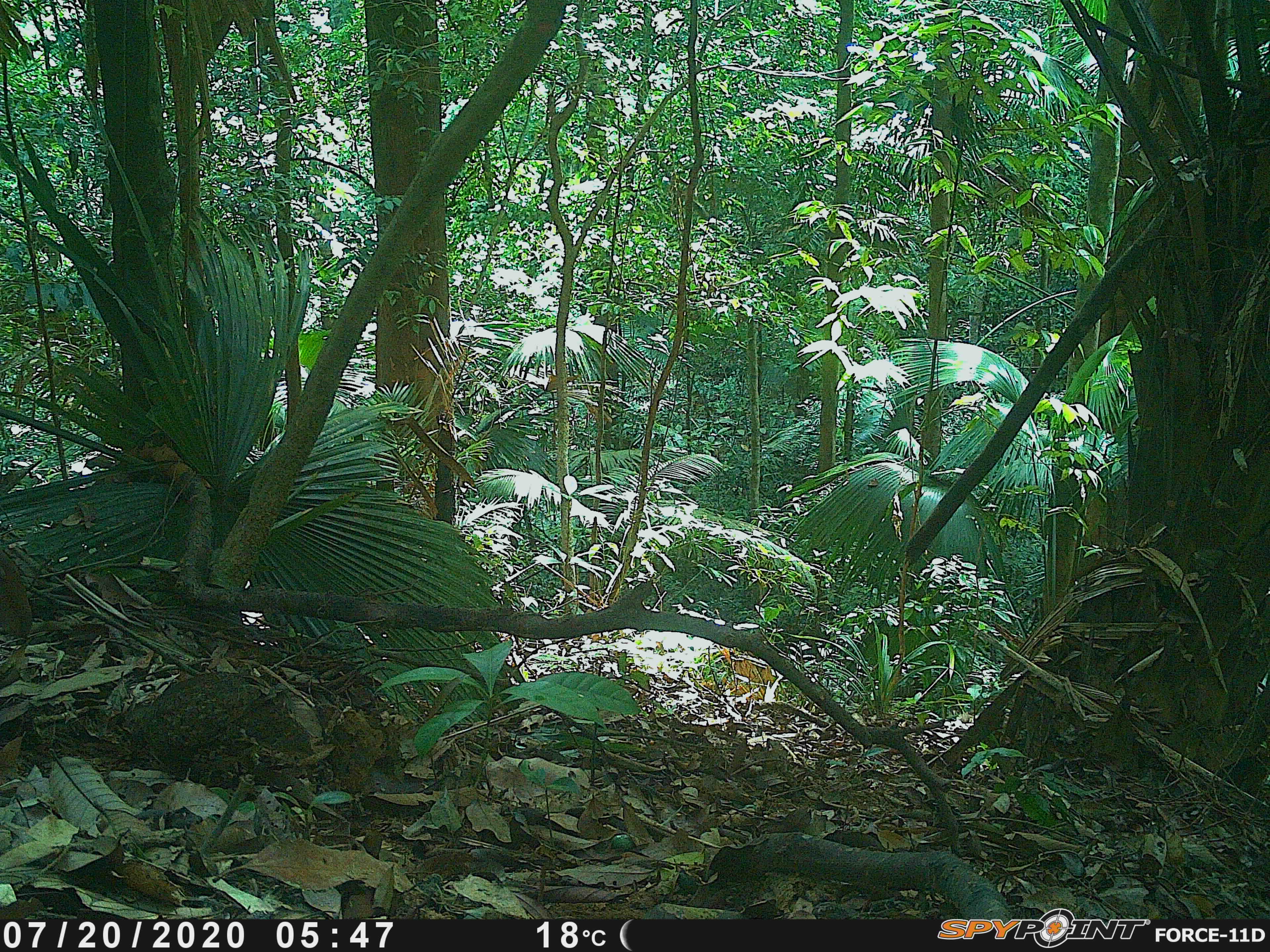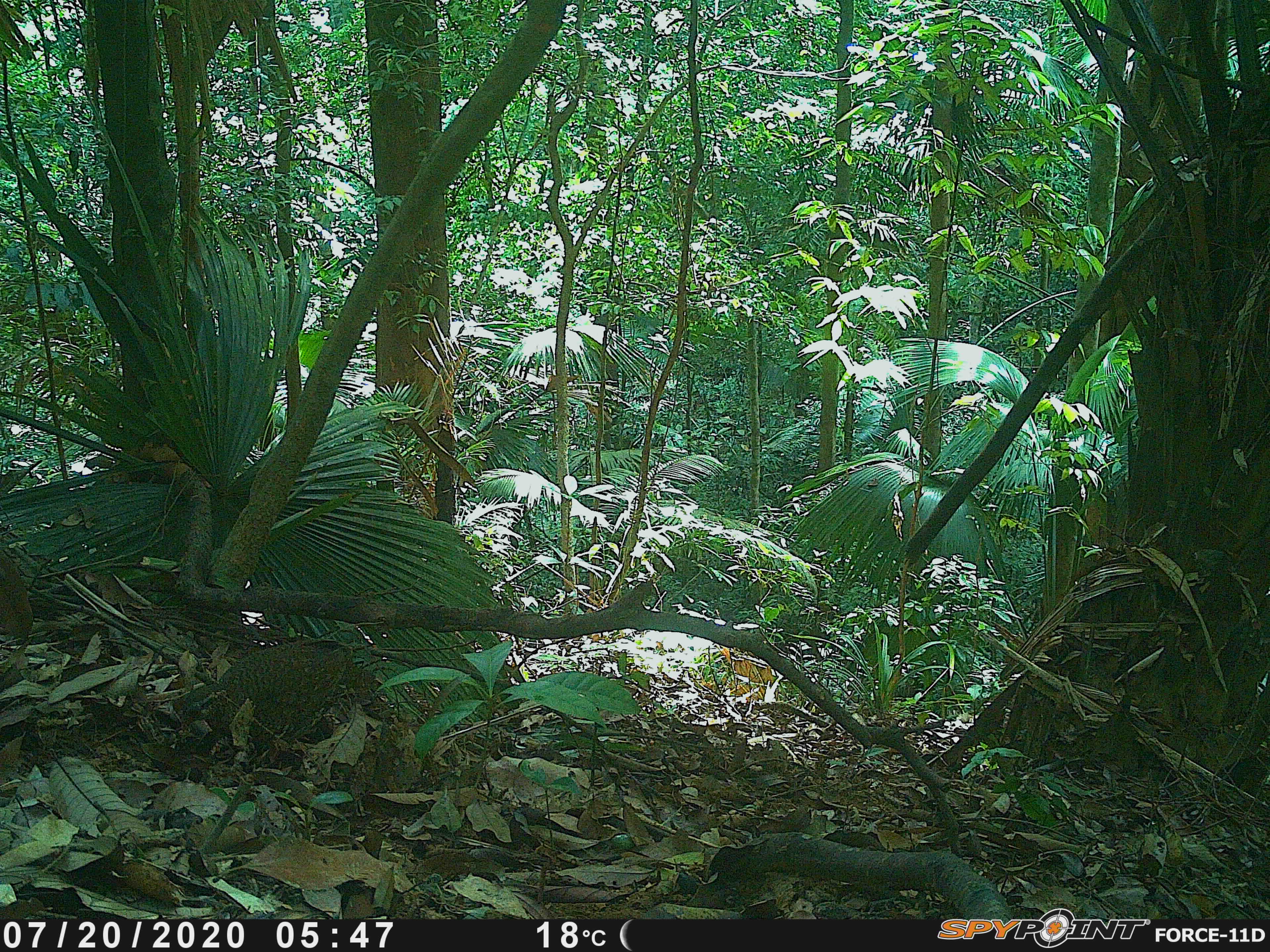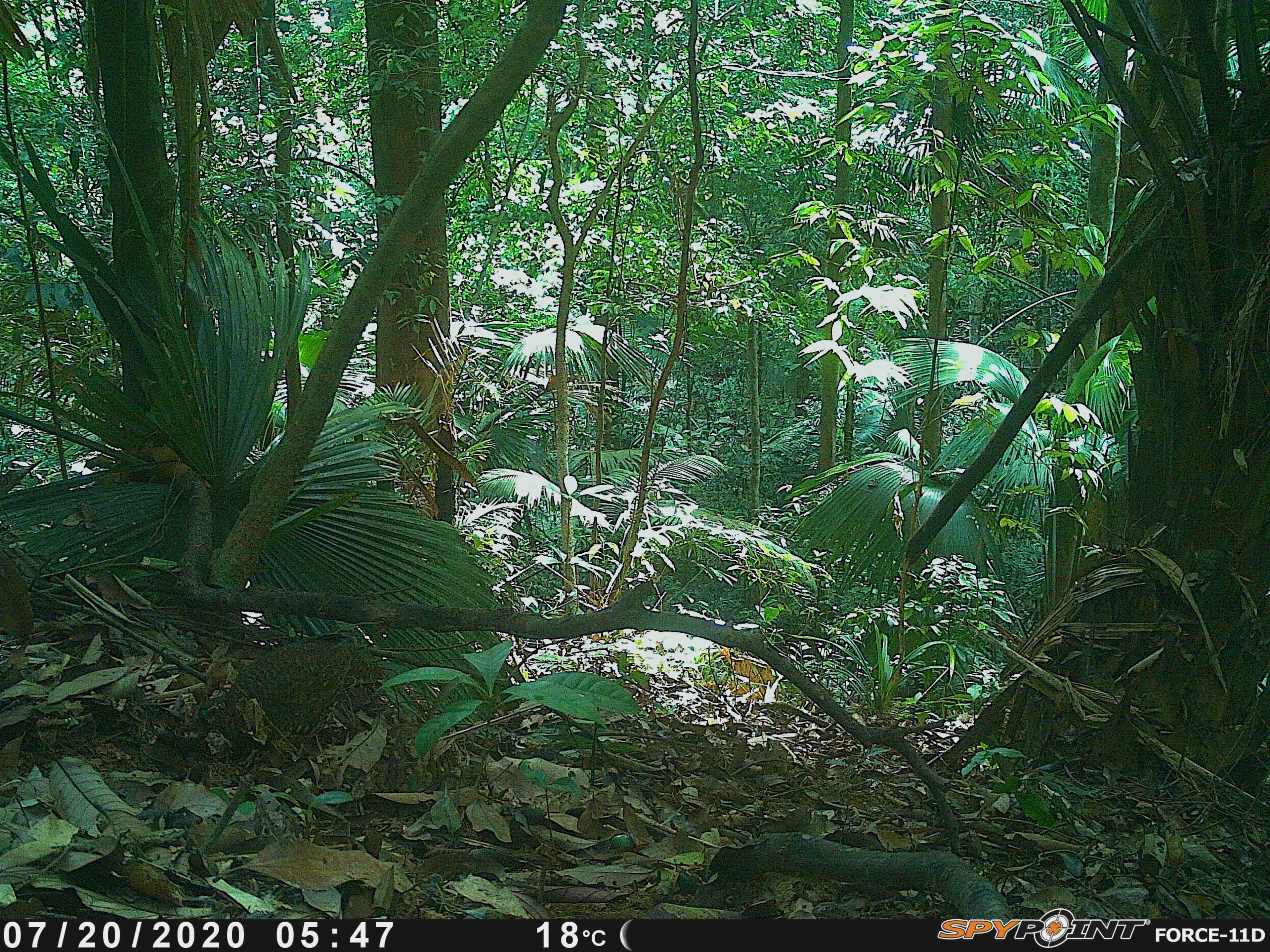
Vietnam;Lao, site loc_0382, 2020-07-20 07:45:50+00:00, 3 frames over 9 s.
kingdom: Animalia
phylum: Chordata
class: Aves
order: Galliformes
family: Phasianidae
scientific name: Phasianidae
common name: partridge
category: unidentified partridge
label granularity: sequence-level